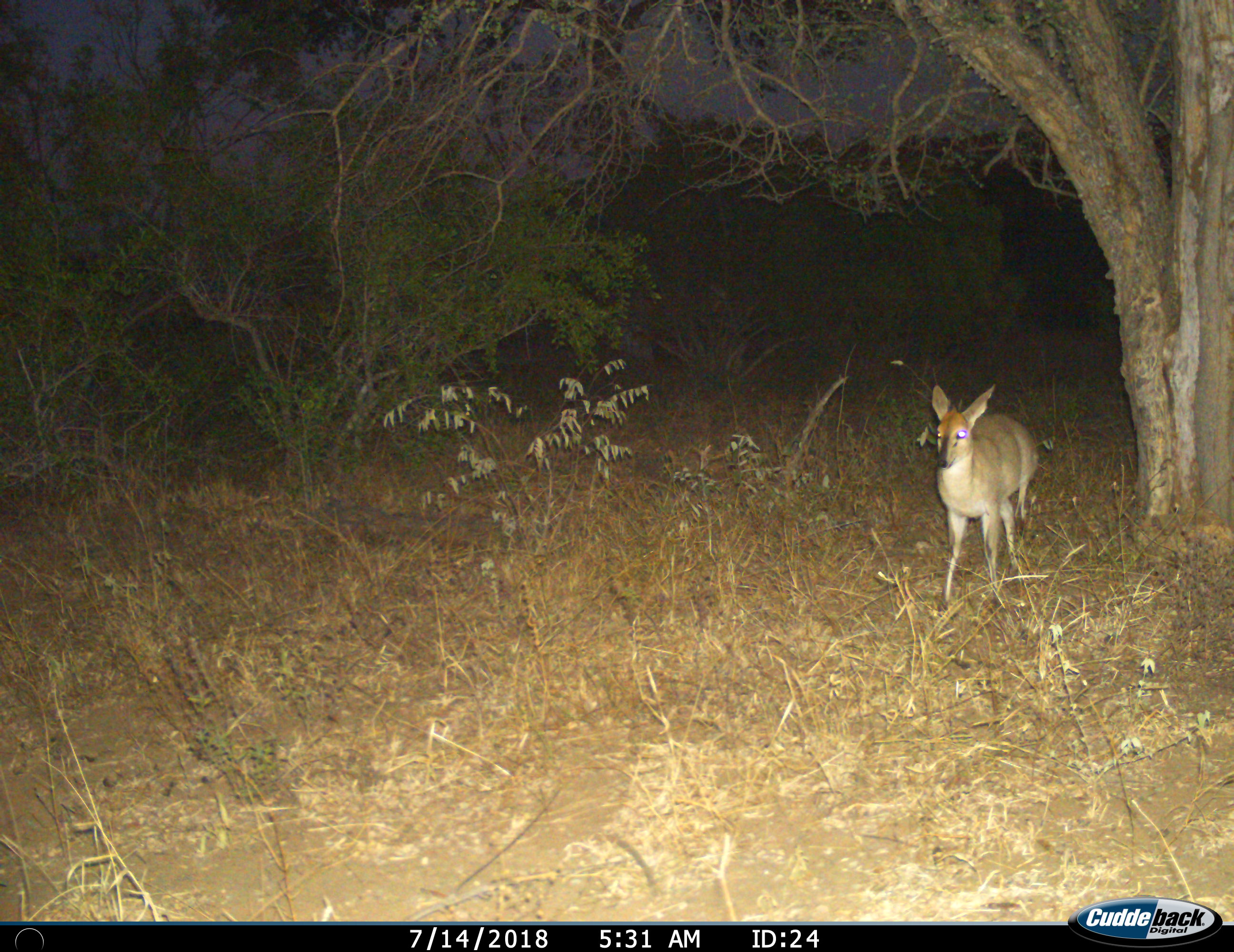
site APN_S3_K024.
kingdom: Animalia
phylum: Chordata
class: Mammalia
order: Artiodactyla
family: Bovidae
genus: Sylvicapra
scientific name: Sylvicapra grimmia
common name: common duiker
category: duikercommongrey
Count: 1.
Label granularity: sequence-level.